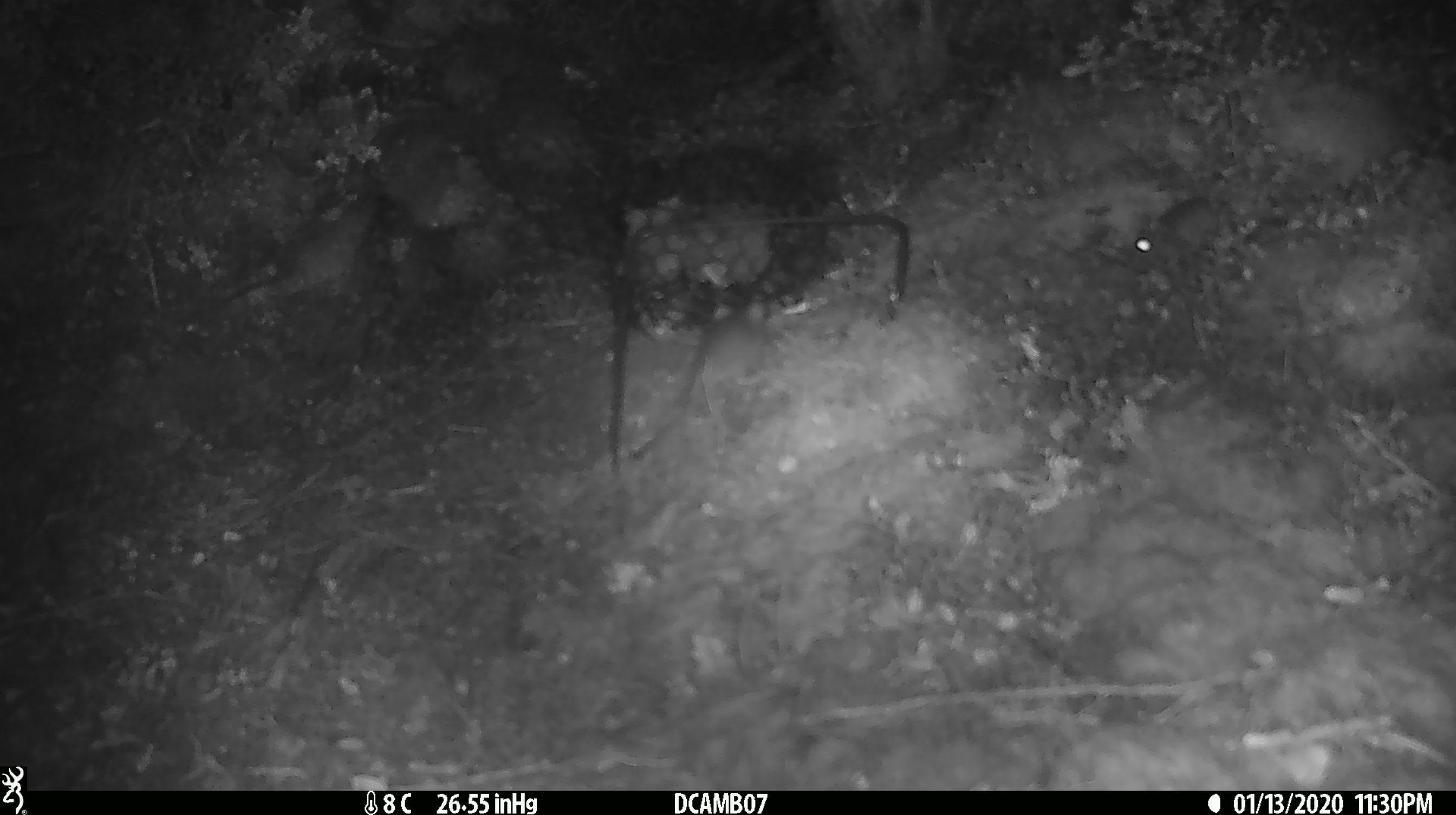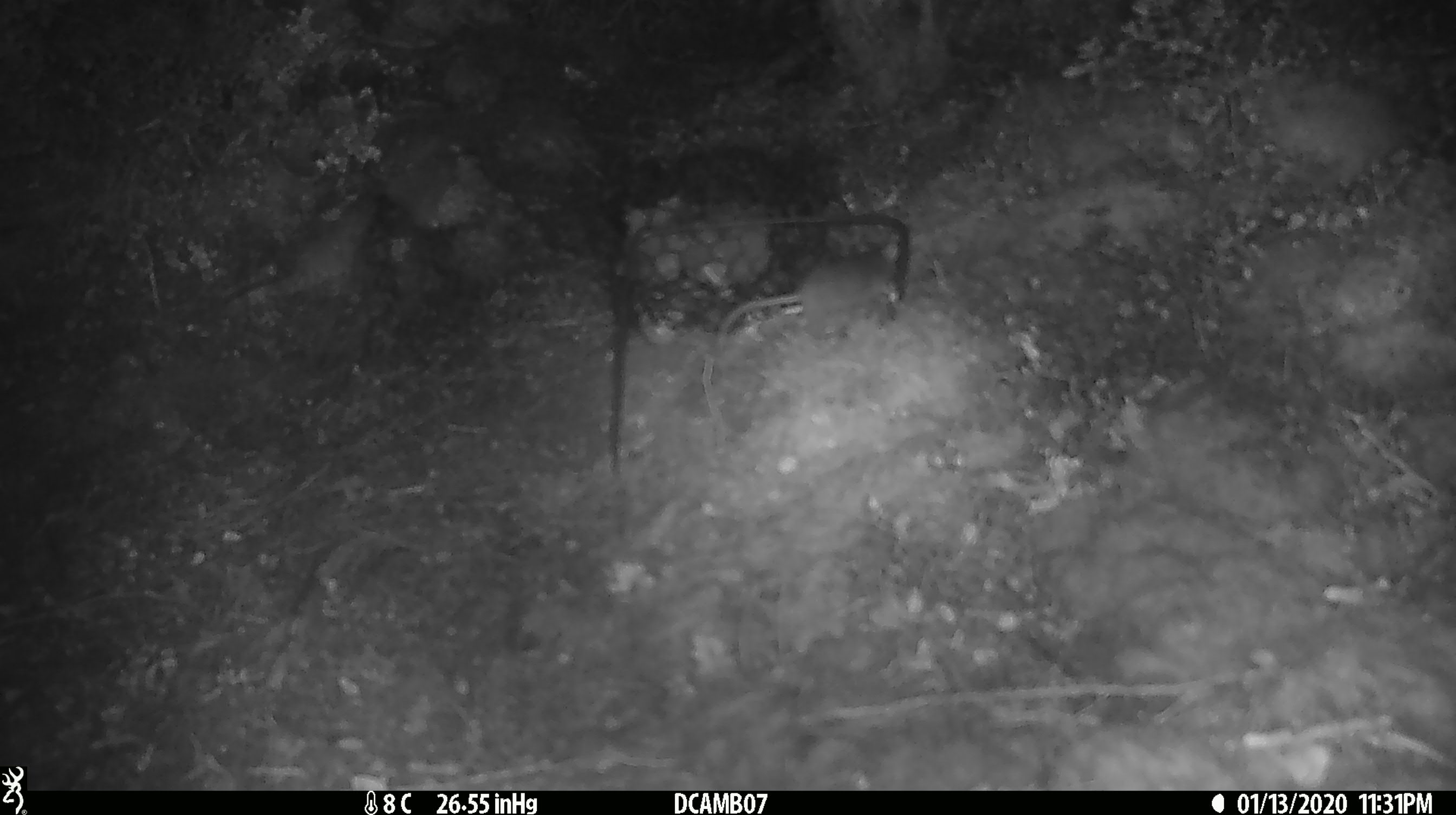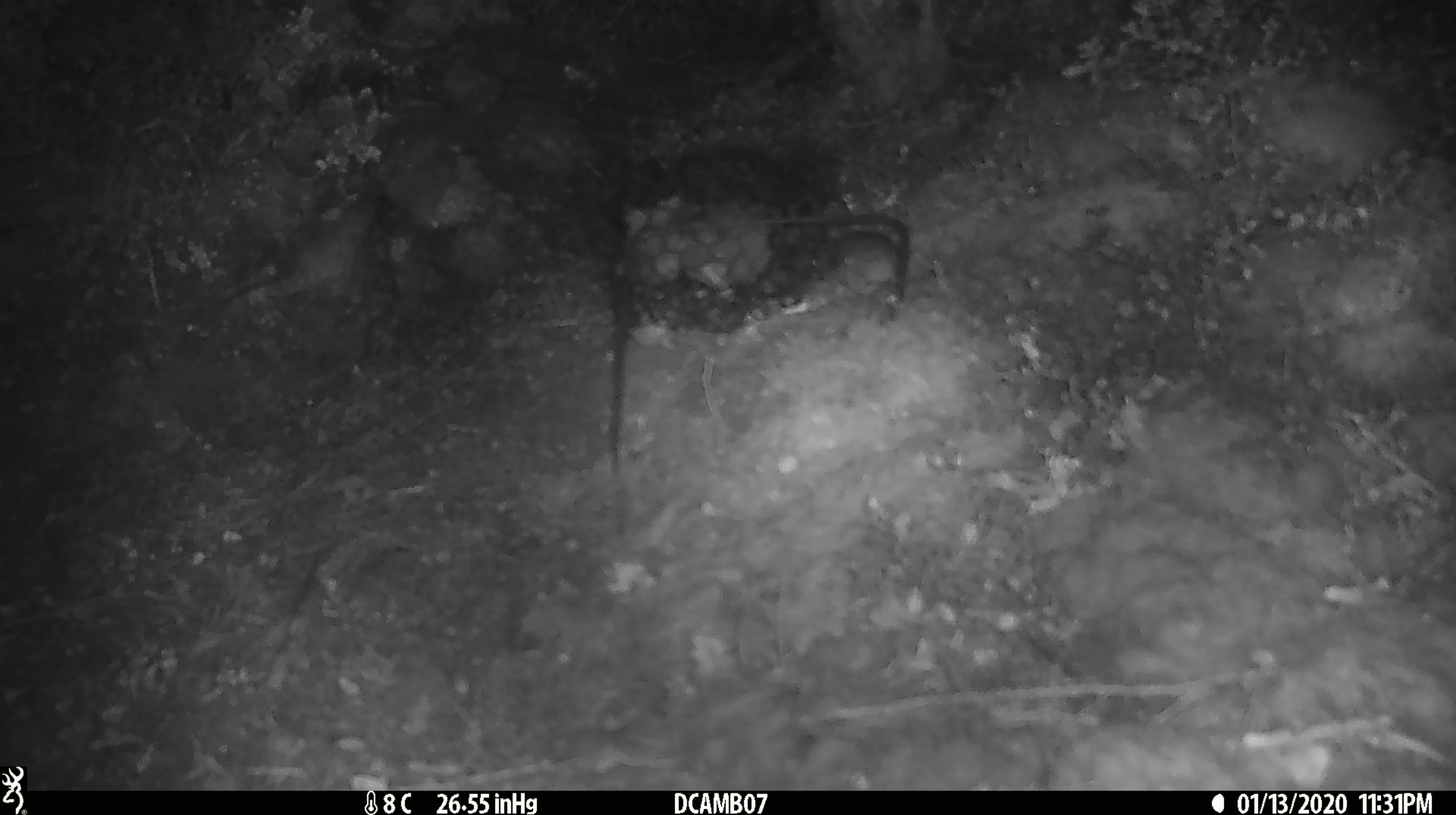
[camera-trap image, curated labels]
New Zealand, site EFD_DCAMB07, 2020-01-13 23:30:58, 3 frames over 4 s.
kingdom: Animalia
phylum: Chordata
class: Mammalia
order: Rodentia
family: Muridae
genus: Mus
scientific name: Mus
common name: mouse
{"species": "mouse (Mus)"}